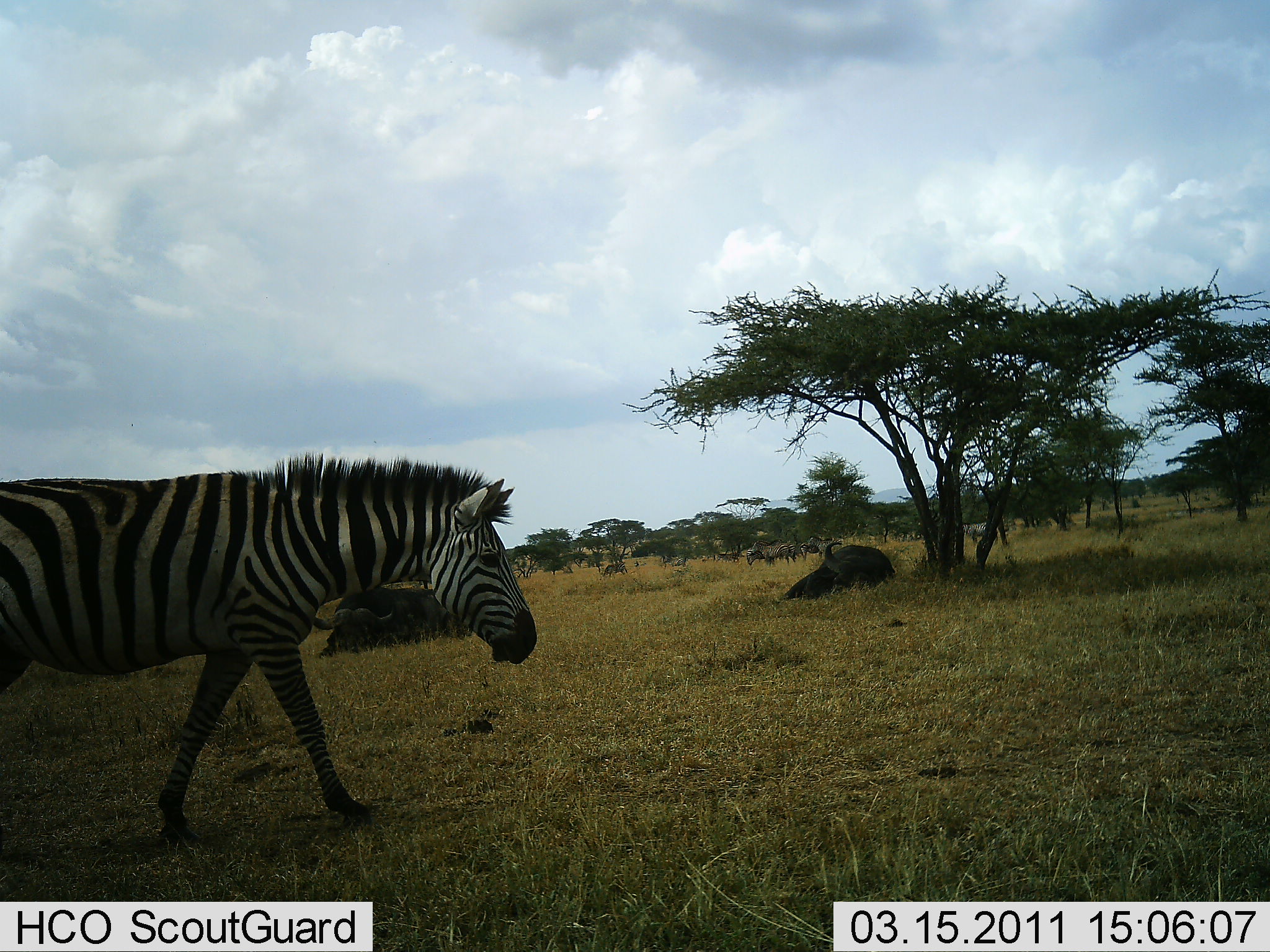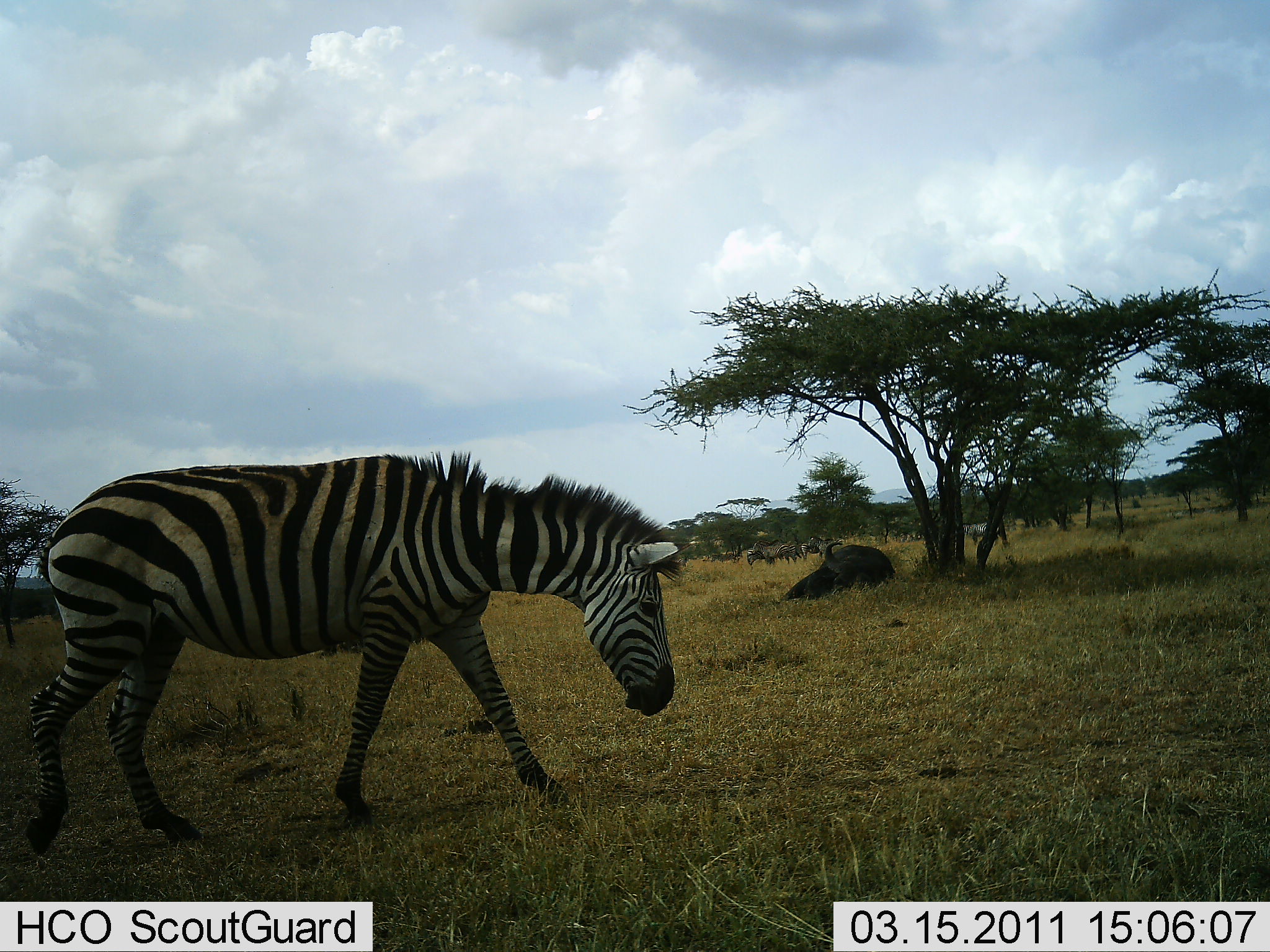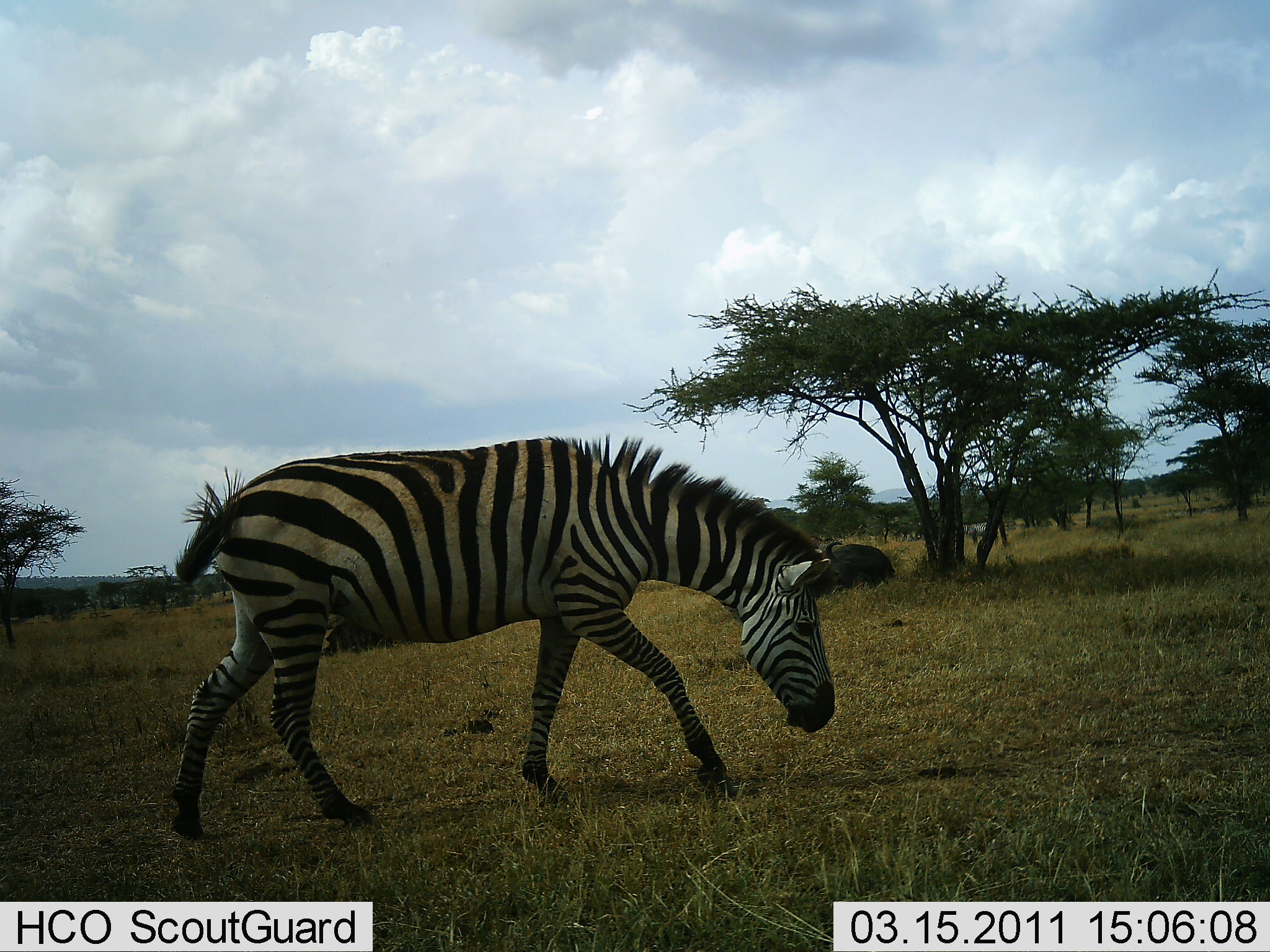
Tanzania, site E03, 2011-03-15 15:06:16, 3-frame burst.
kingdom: Animalia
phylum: Chordata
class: Mammalia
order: Artiodactyla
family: Bovidae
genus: Connochaetes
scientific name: Connochaetes taurinus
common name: blue wildebeest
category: wildebeest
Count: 11-50.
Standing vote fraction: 71%.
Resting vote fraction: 71%.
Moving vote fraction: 14%.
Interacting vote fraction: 0%.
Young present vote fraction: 0%.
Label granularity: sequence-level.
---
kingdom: Animalia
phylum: Chordata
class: Mammalia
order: Perissodactyla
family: Equidae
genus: Equus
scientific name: Equus quagga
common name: plains zebra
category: zebra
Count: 1.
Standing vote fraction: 12%.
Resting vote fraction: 0%.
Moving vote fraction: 100%.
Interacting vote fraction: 0%.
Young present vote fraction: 0%.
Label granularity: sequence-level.